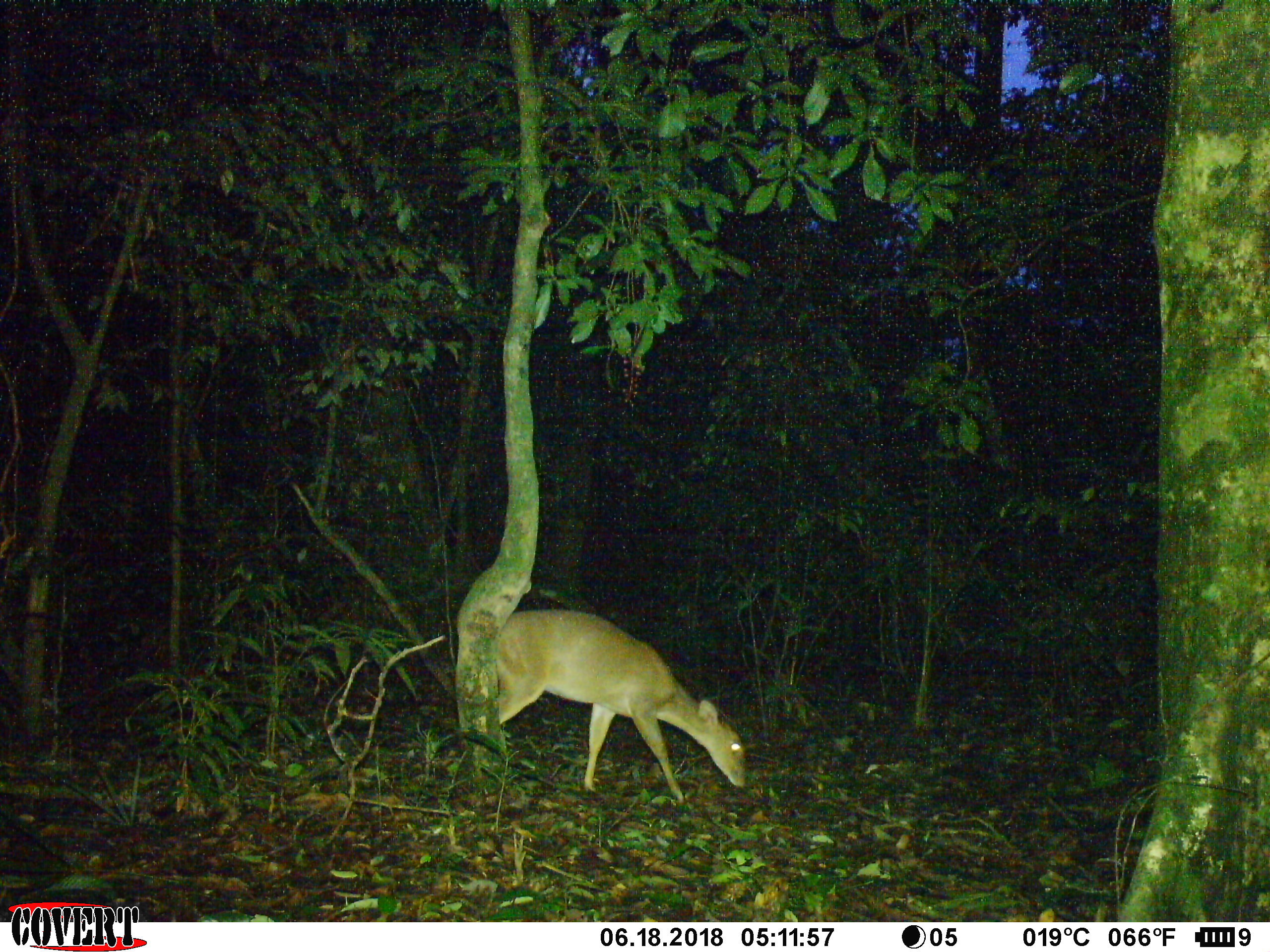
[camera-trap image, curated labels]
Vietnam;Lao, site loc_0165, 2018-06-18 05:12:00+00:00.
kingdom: Animalia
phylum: Chordata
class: Mammalia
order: Artiodactyla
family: Cervidae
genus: Muntiacus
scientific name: Muntiacus vuquangensis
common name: large-antlered muntjac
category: large antlered muntjac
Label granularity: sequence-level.